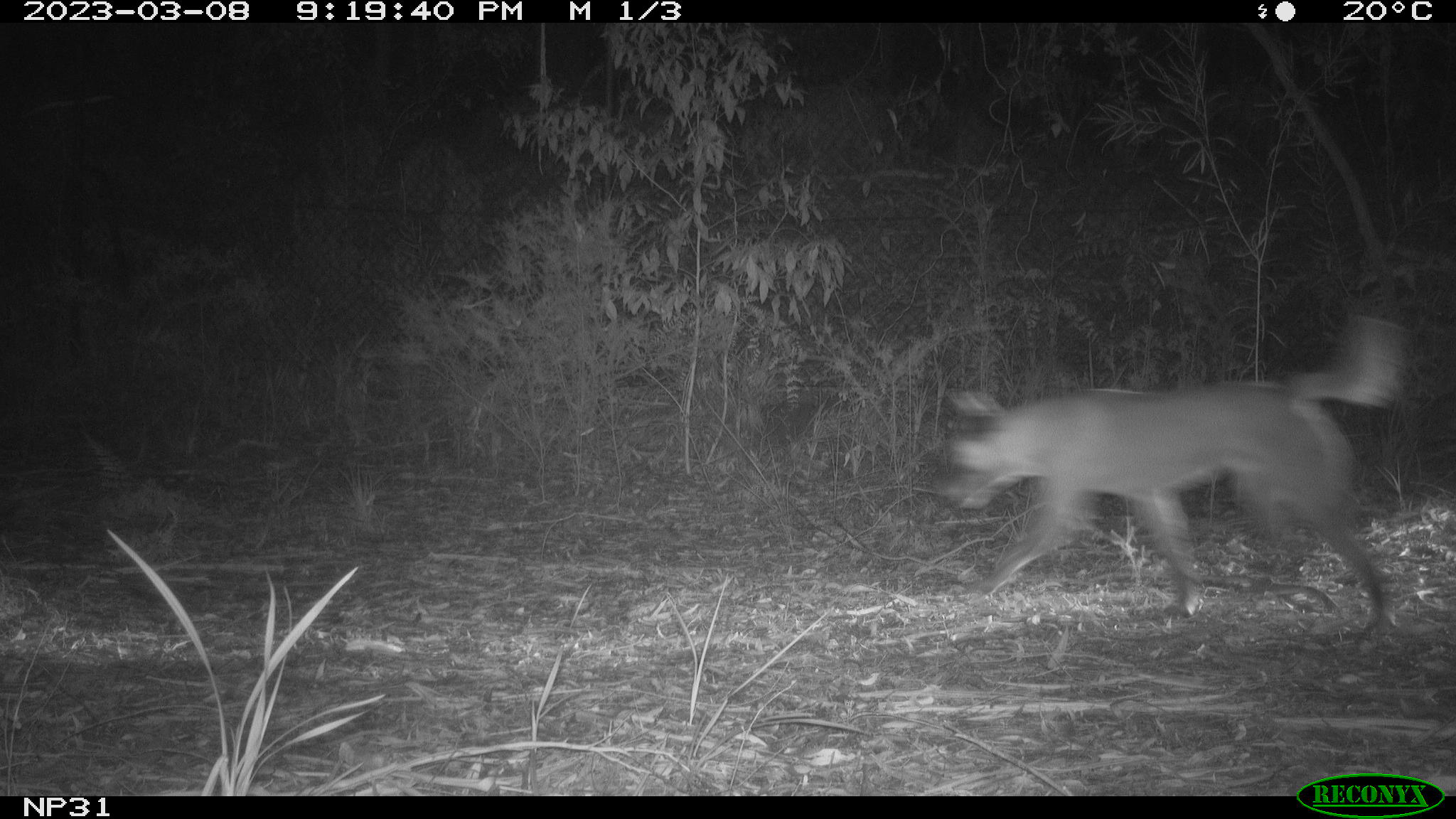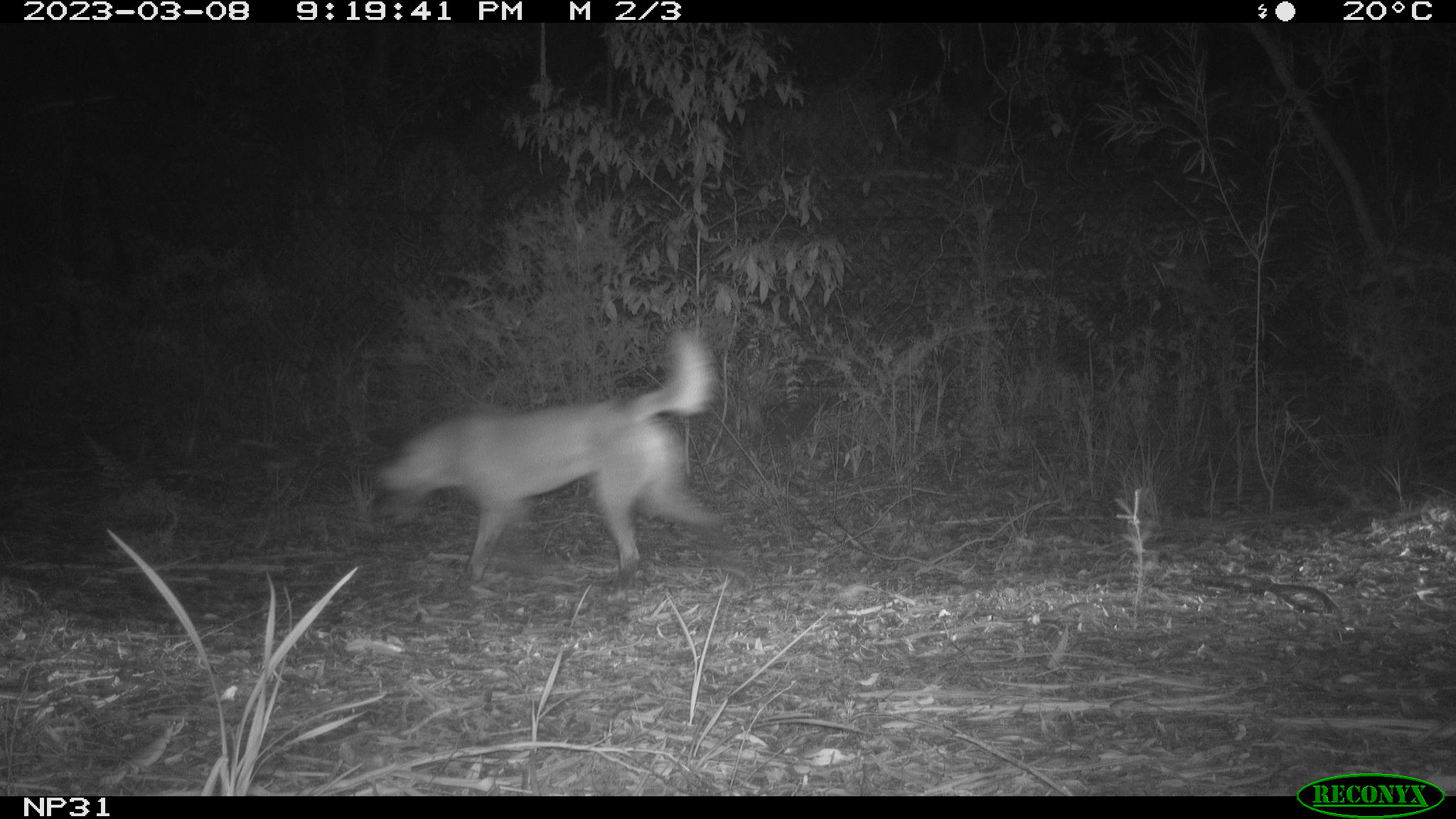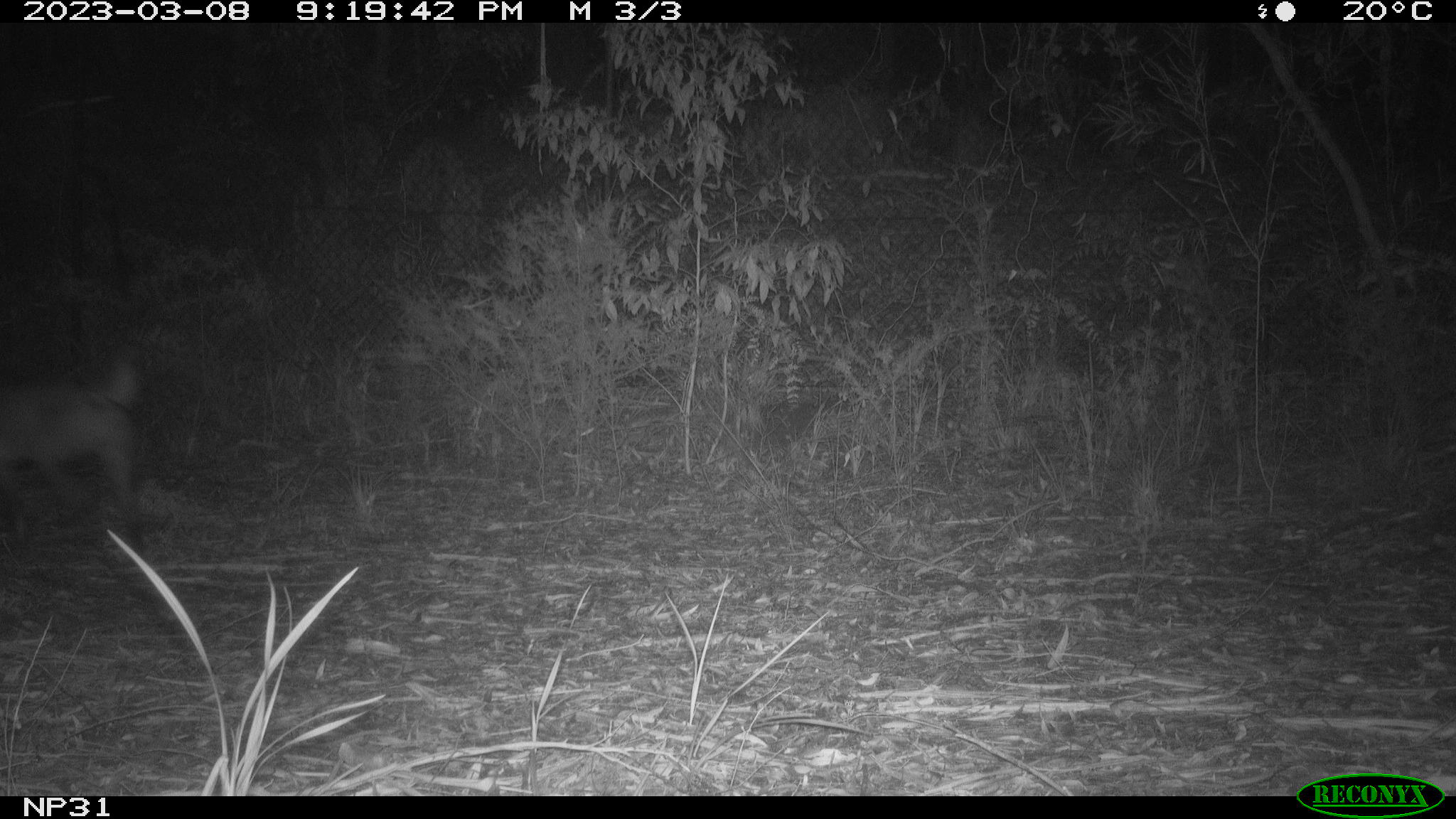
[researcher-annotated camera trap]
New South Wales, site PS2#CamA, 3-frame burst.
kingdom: Animalia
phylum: Chordata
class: Mammalia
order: Carnivora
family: Canidae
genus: Canis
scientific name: Canis familiaris dingo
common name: dingo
Dingo (Canis familiaris dingo).